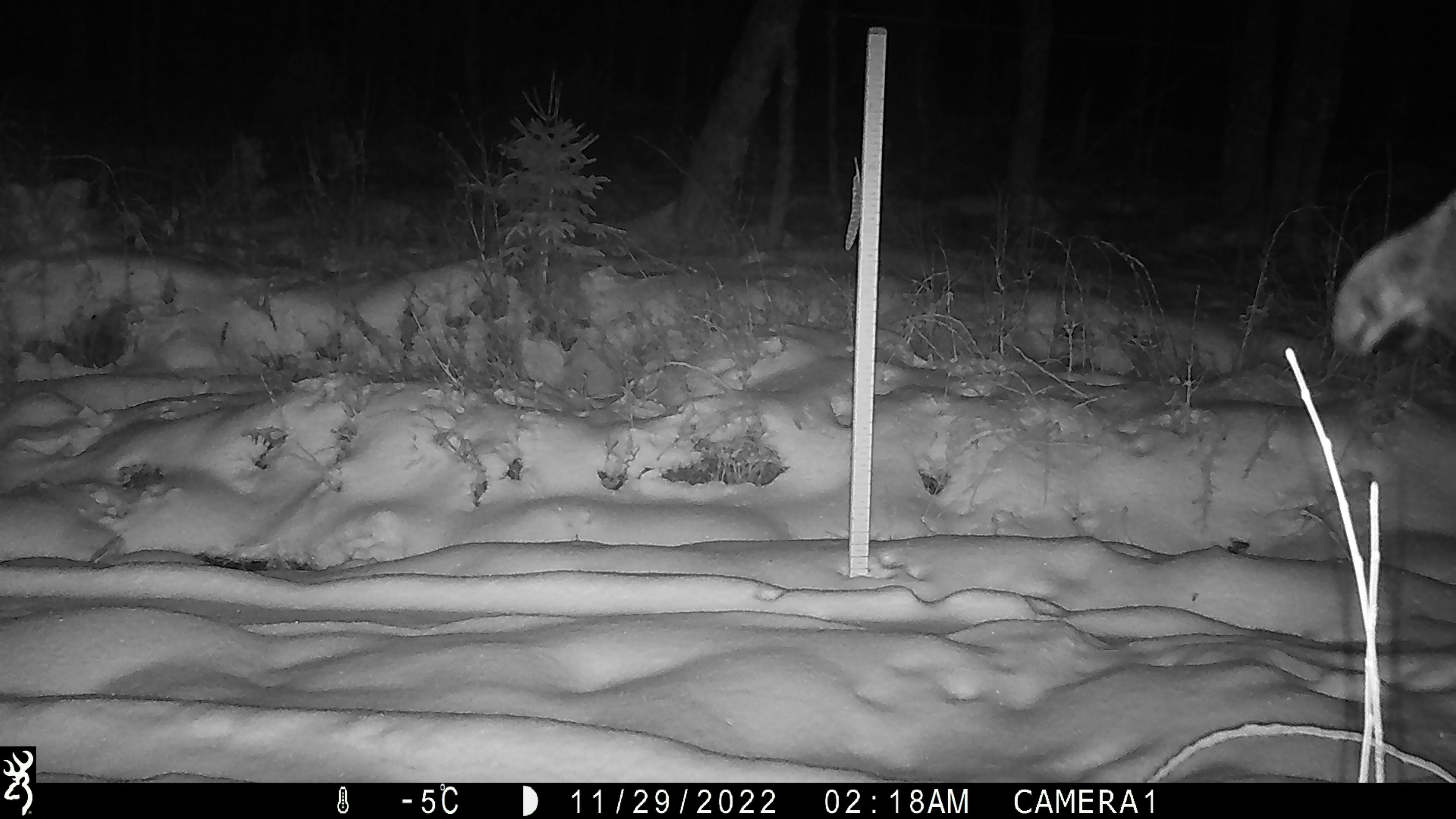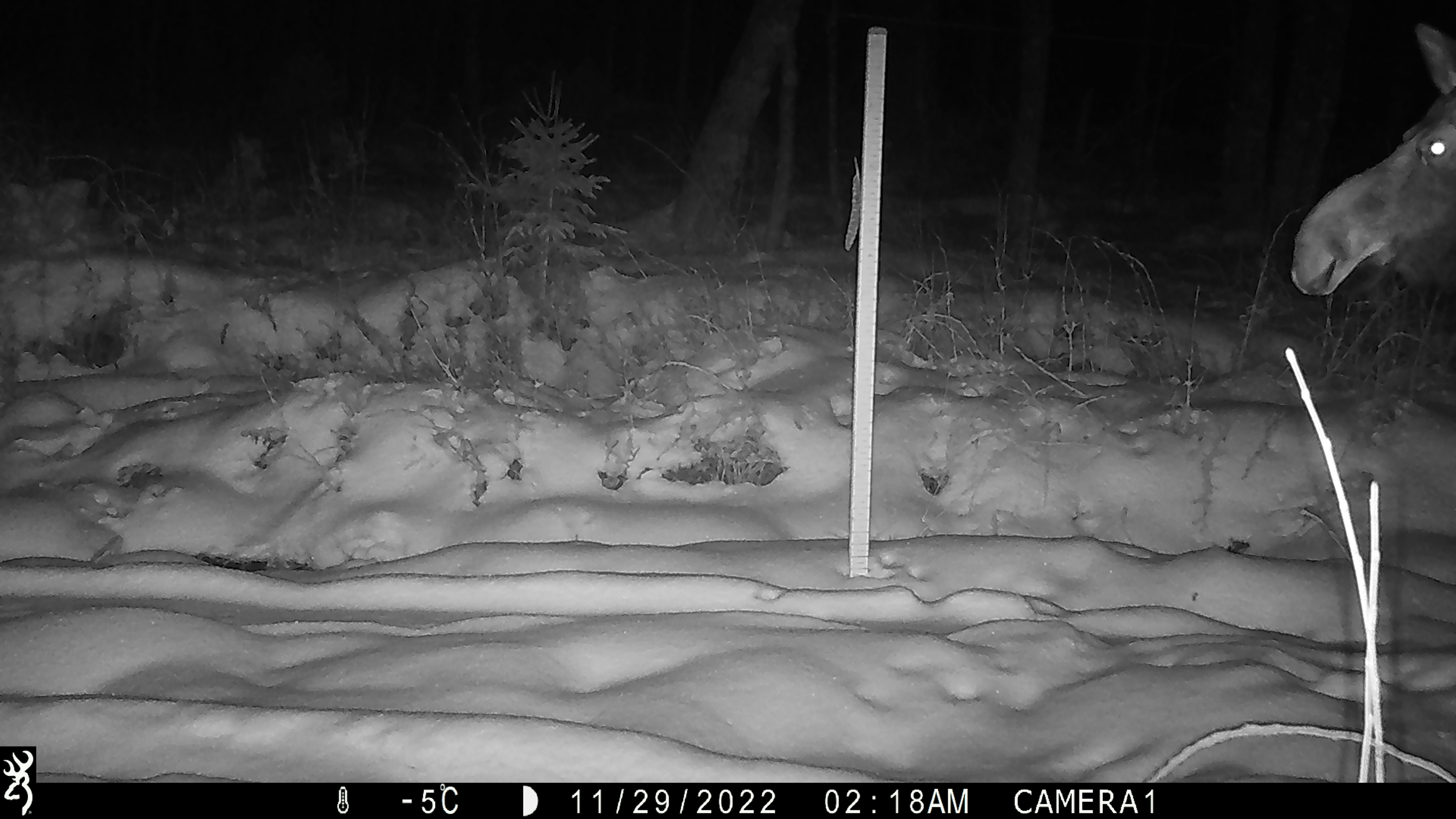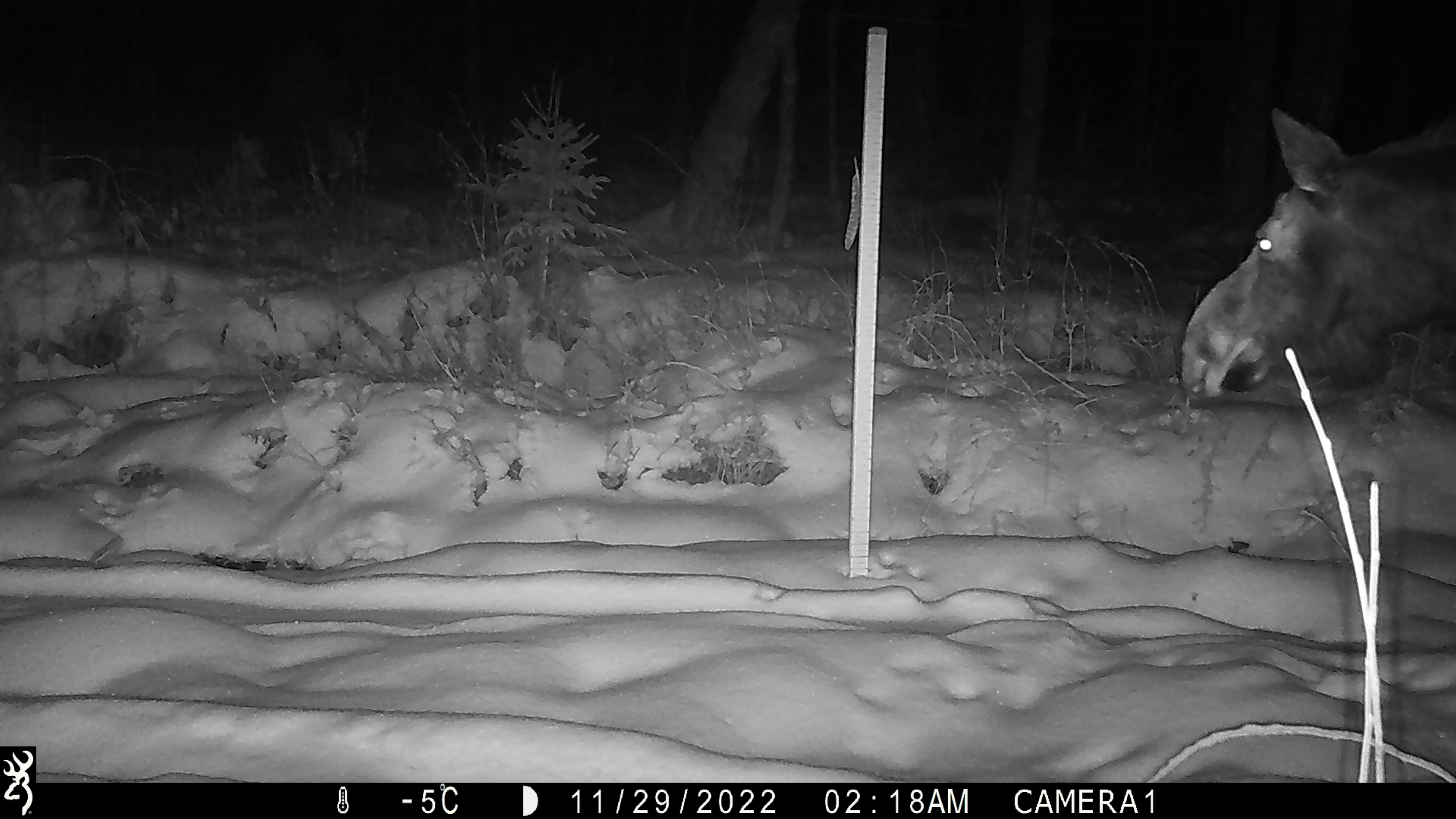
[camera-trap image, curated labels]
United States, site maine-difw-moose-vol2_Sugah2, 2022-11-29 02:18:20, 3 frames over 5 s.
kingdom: Animalia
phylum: Chordata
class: Mammalia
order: Artiodactyla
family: Cervidae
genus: Alces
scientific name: Alces alces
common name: moose